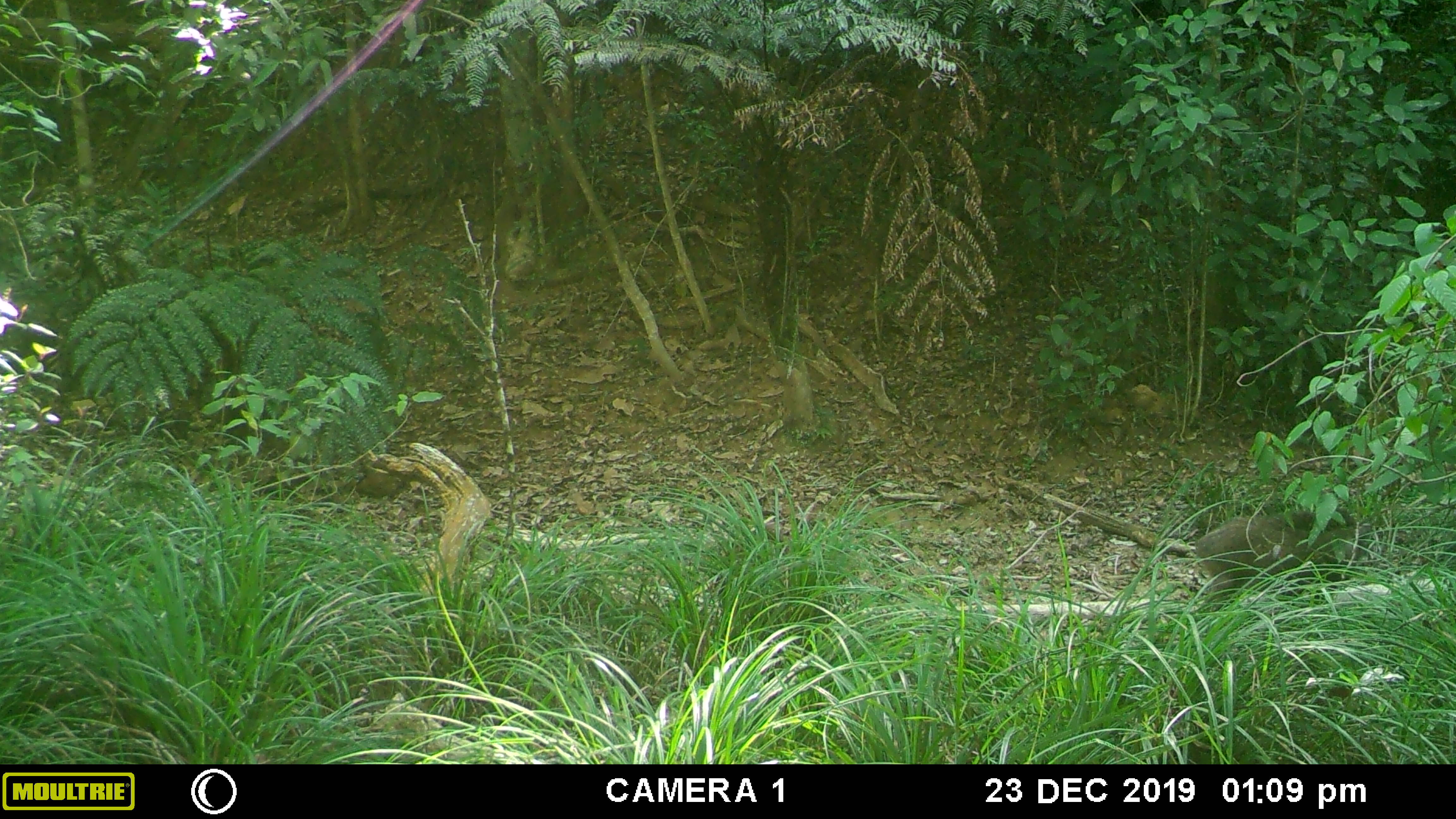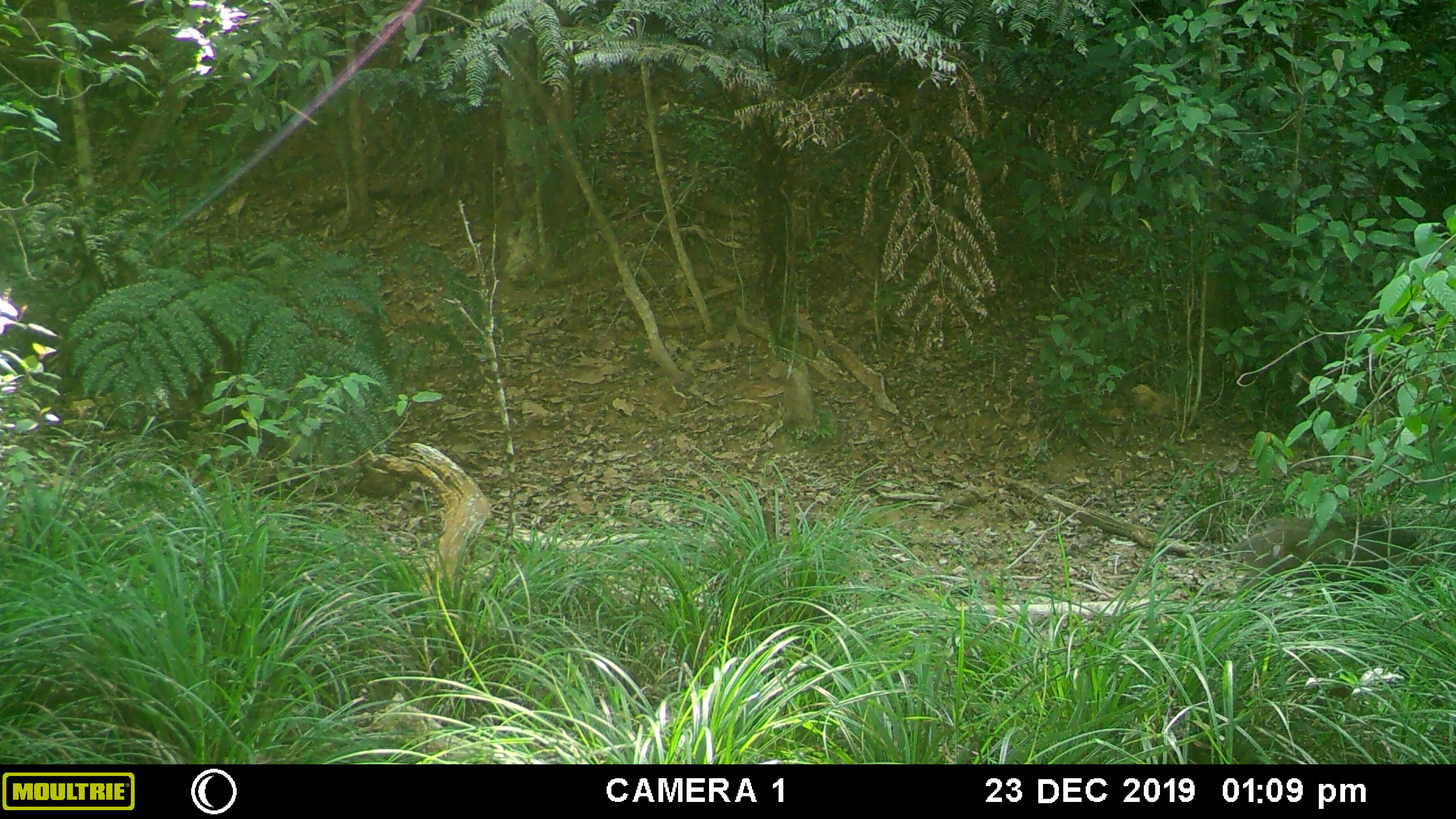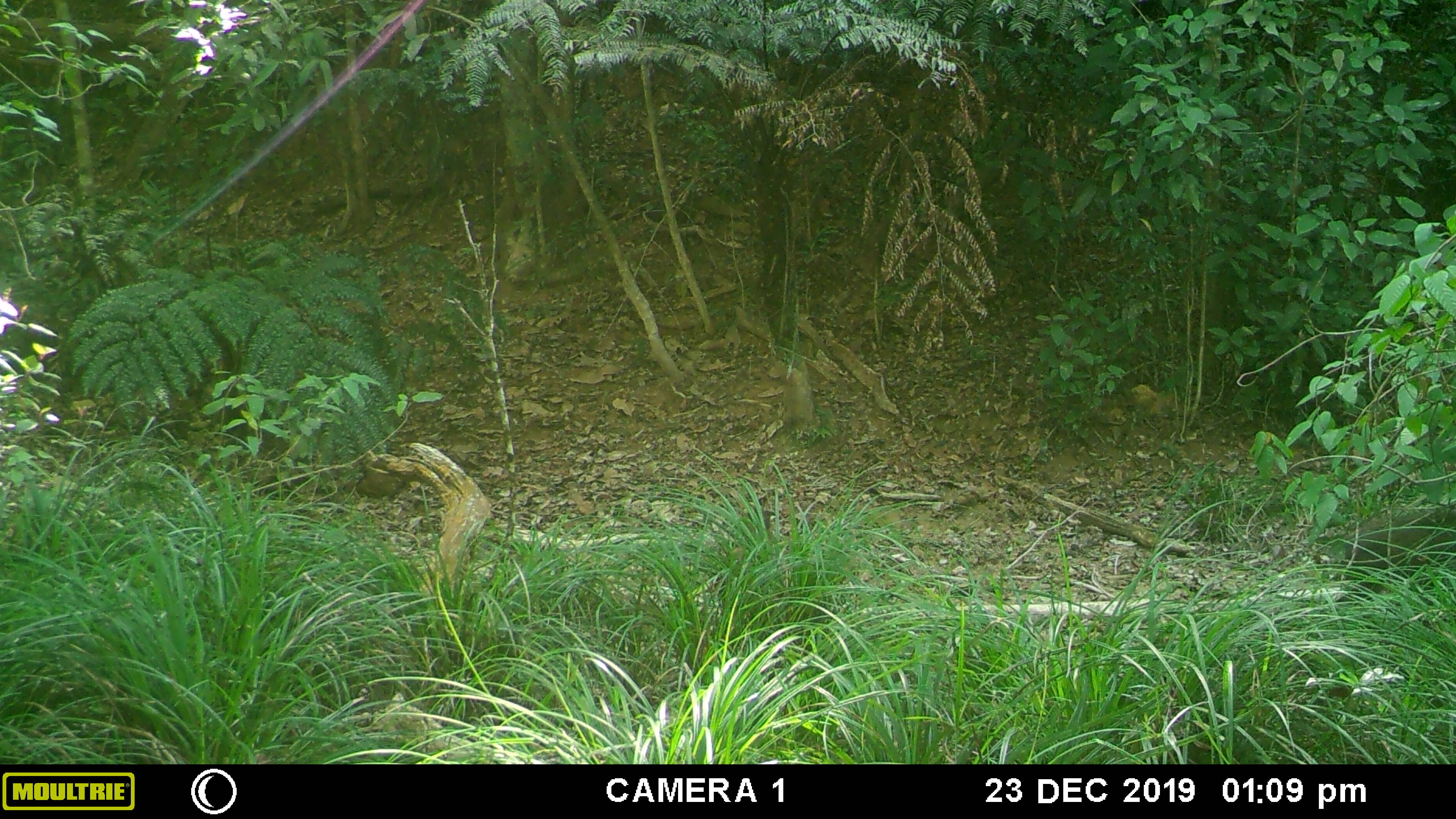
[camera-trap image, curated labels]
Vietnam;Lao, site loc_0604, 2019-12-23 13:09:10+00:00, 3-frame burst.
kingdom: Animalia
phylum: Chordata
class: Mammalia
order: Artiodactyla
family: Suidae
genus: Sus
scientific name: Sus scrofa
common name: eurasian wild pig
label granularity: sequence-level